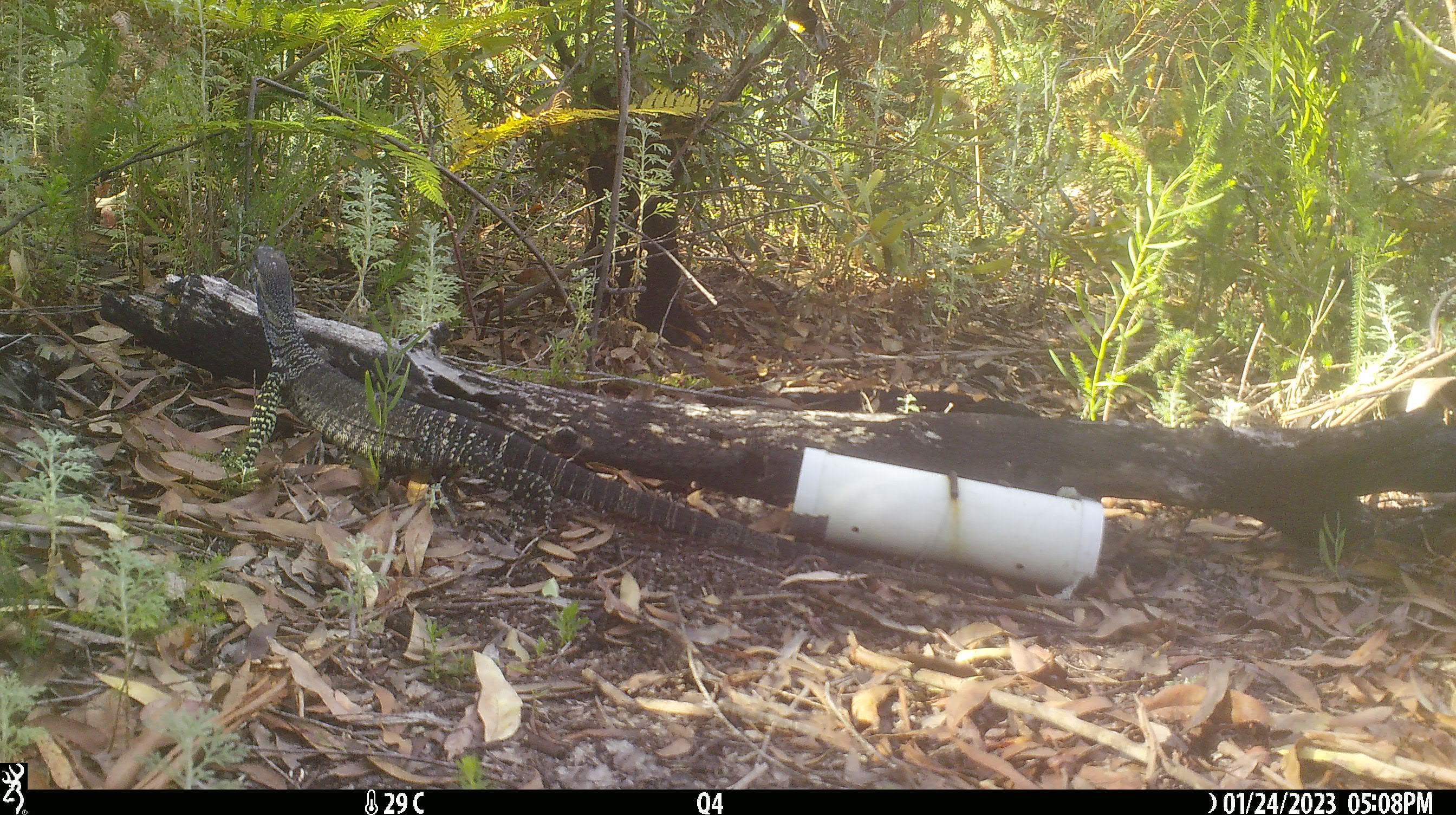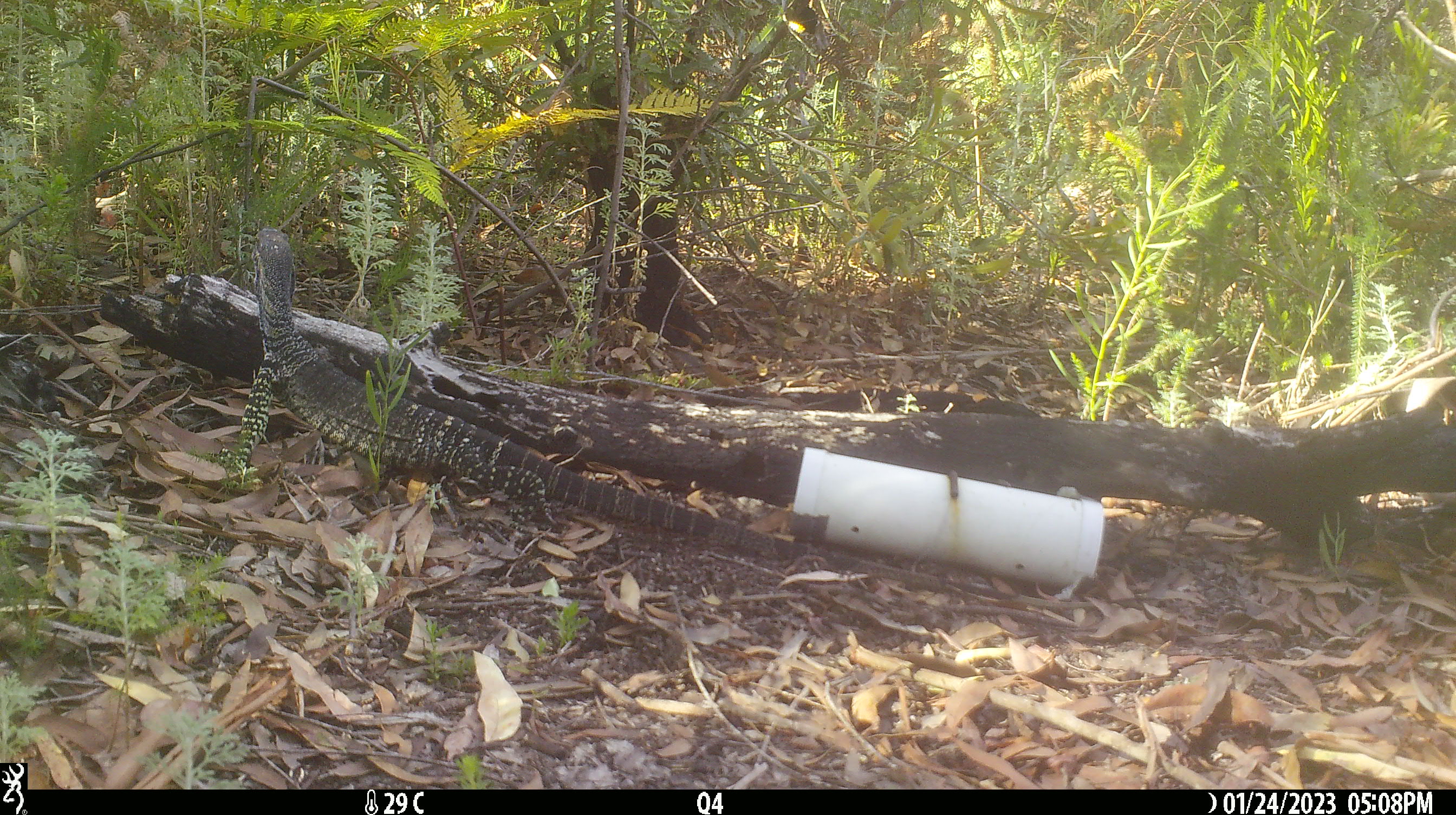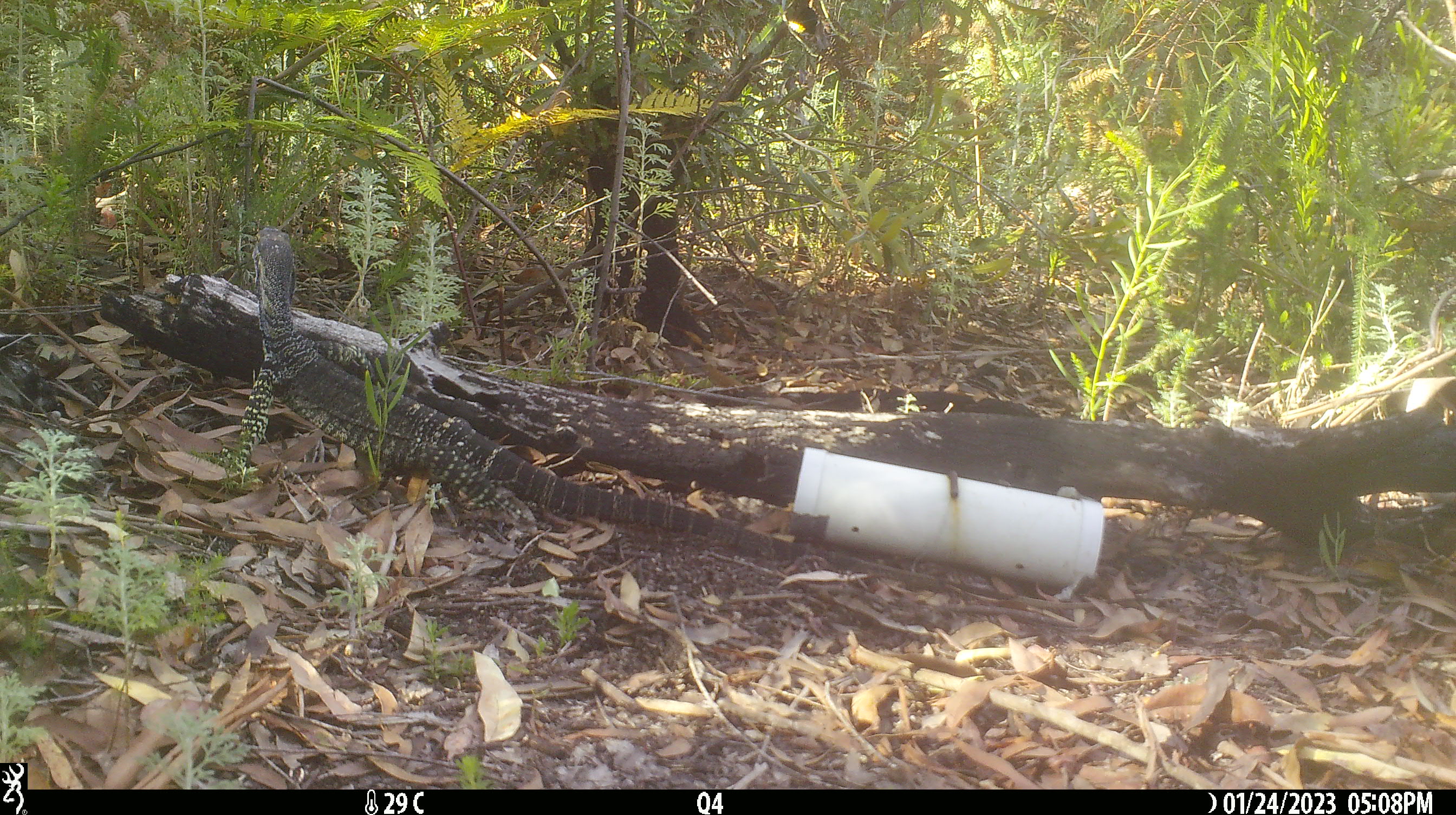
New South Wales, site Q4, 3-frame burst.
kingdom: Animalia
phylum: Chordata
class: Reptilia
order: Squamata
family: Varanidae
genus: Varanus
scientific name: Varanus varius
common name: lace monitor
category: goanna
Goanna (lace monitor) (Varanus varius).